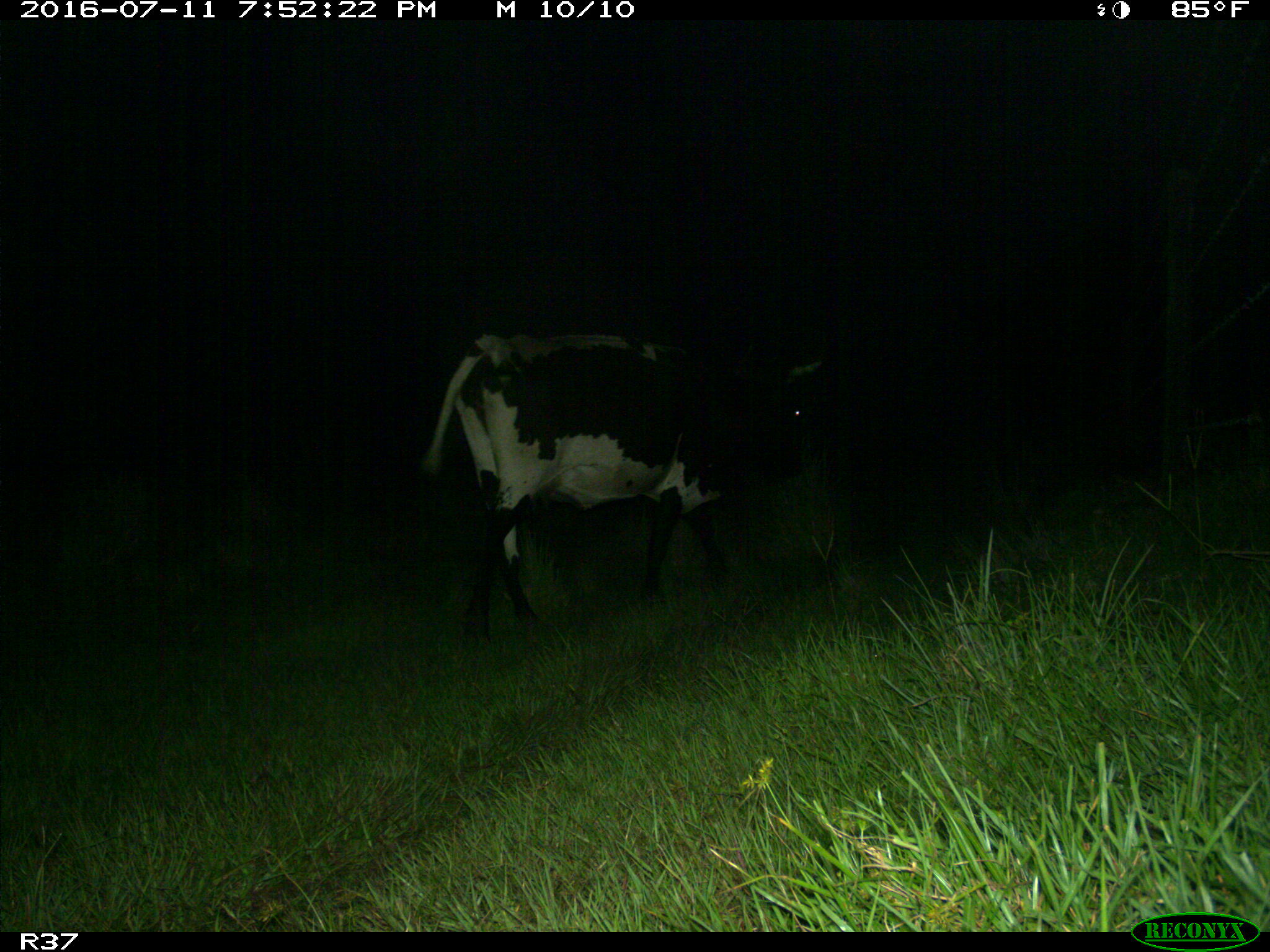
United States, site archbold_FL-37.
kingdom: Animalia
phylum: Chordata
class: Mammalia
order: Artiodactyla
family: Bovidae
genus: Bos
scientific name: Bos taurus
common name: domestic cow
Bos taurus (domestic cow).